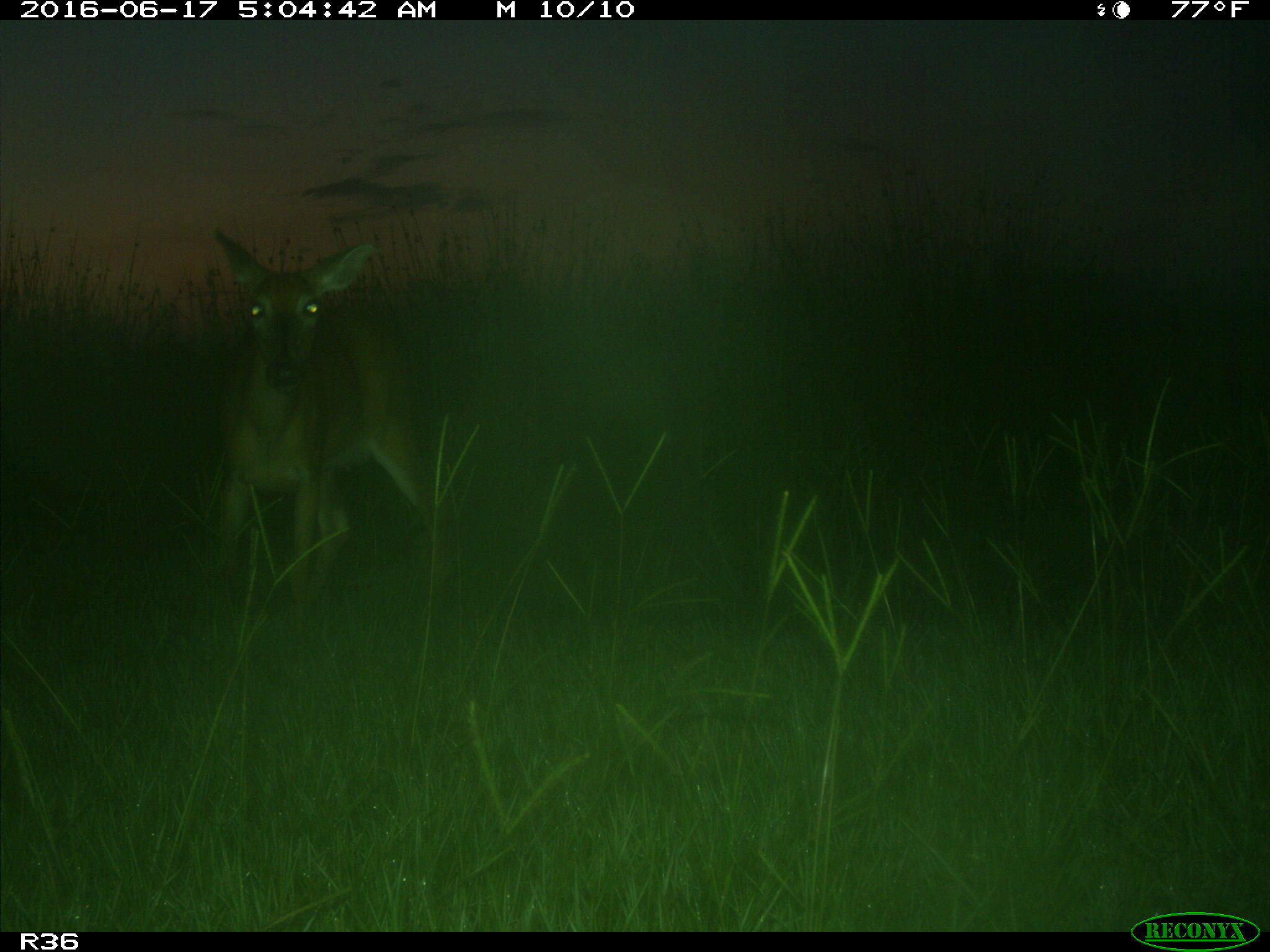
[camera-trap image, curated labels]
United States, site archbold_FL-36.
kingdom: Animalia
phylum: Chordata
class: Mammalia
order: Artiodactyla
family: Cervidae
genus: Odocoileus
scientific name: Odocoileus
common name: deer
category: unidentified deer